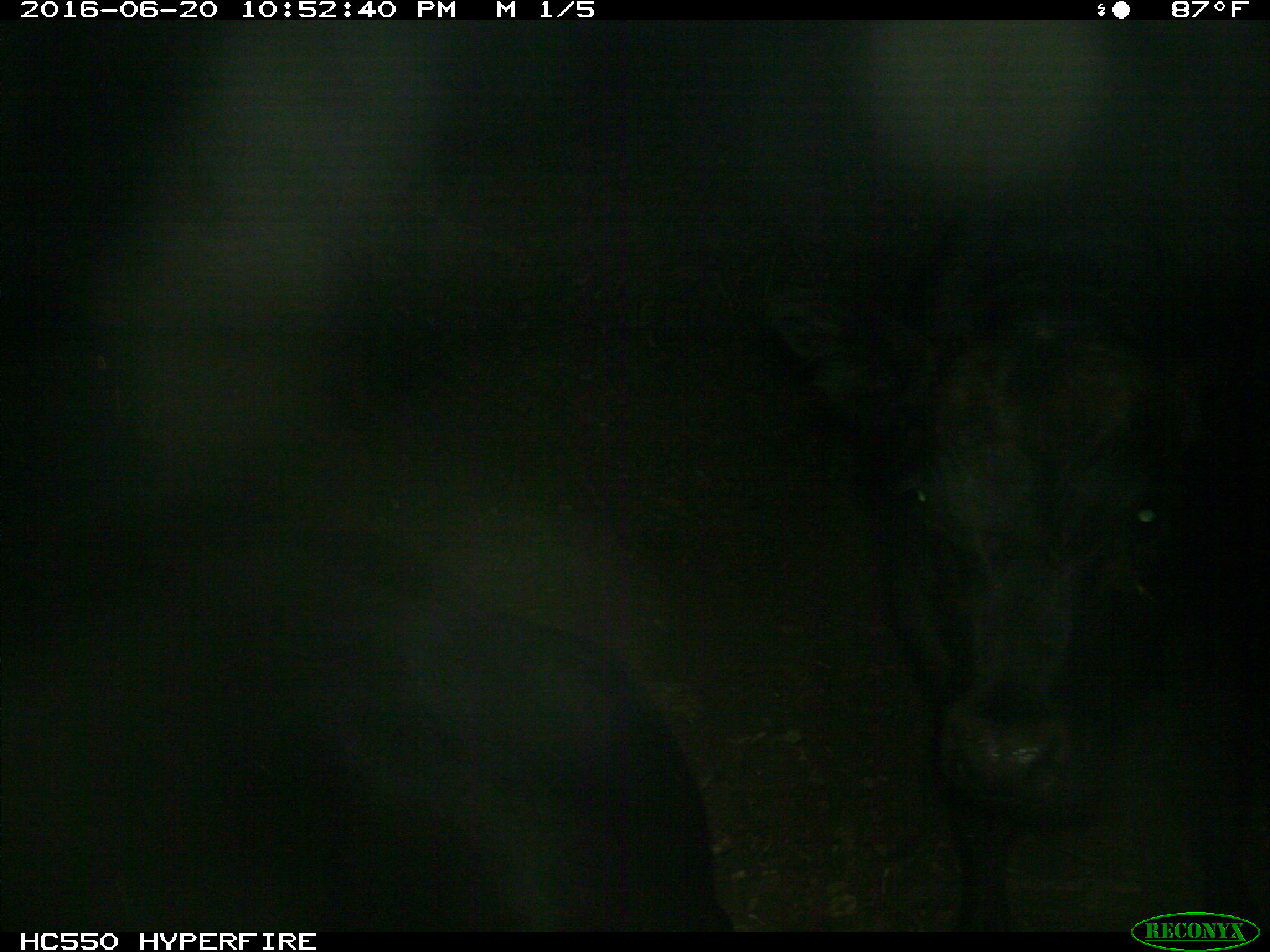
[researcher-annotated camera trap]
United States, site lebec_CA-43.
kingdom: Animalia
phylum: Chordata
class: Mammalia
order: Artiodactyla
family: Bovidae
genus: Bos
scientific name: Bos taurus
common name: domestic cow